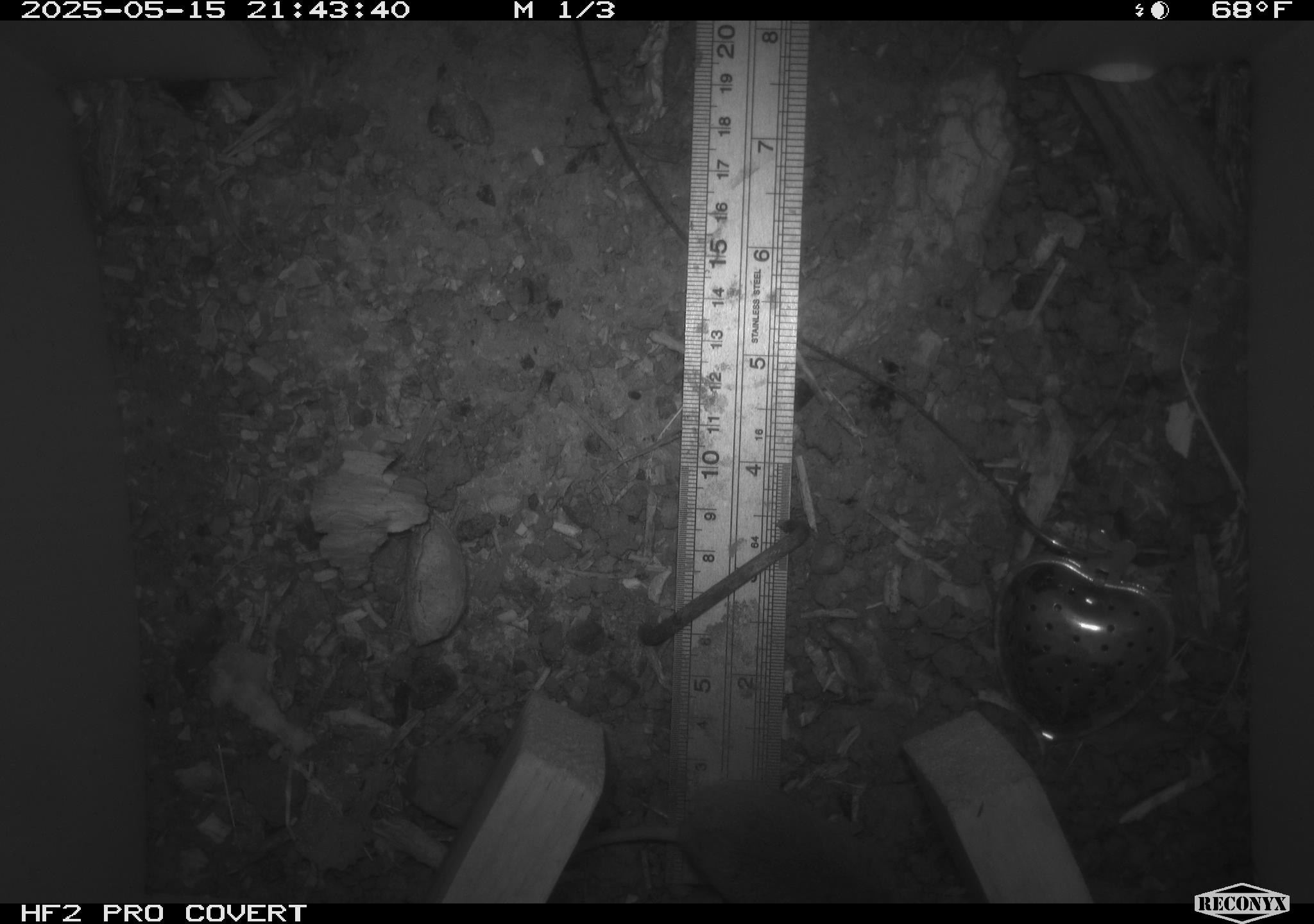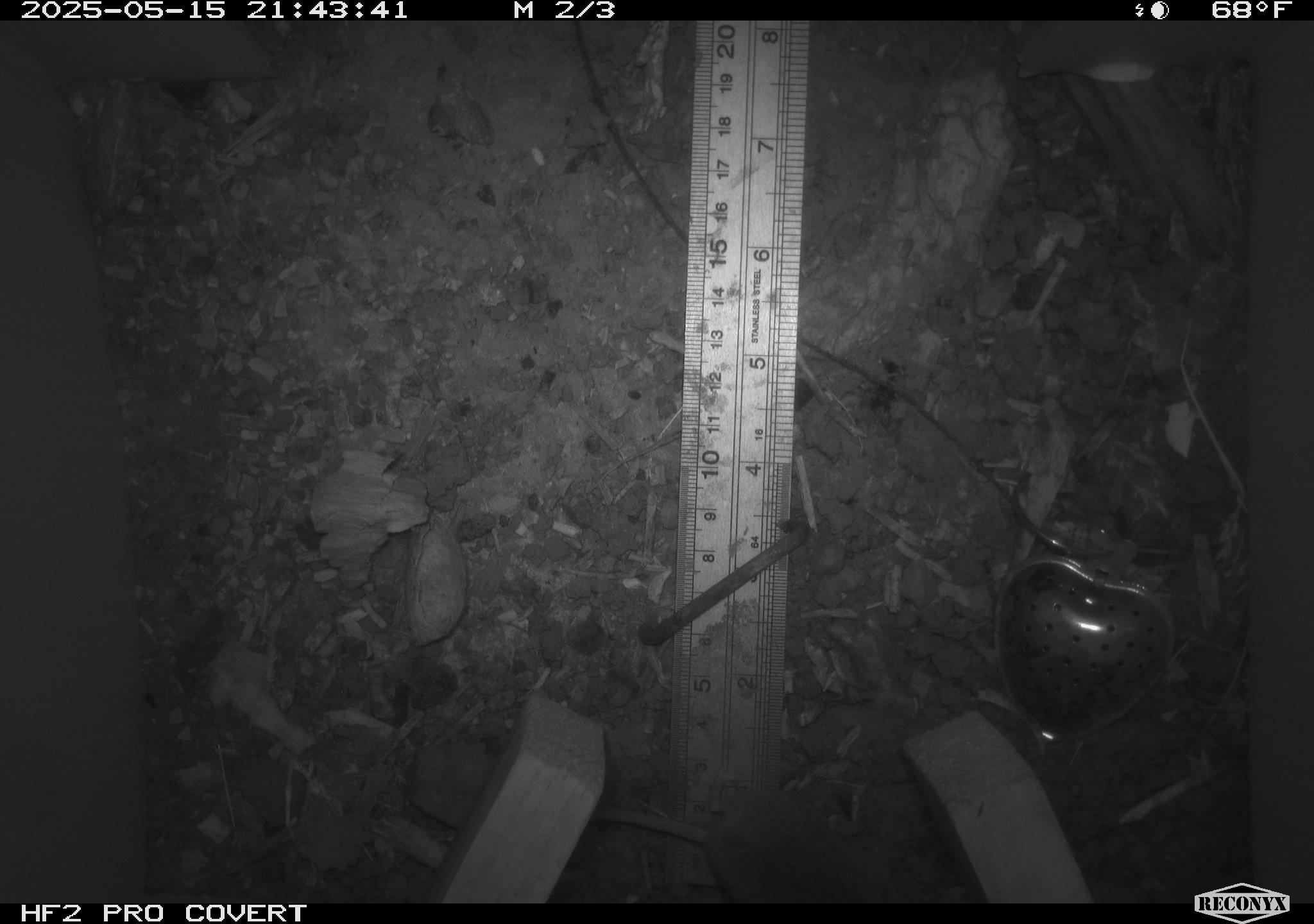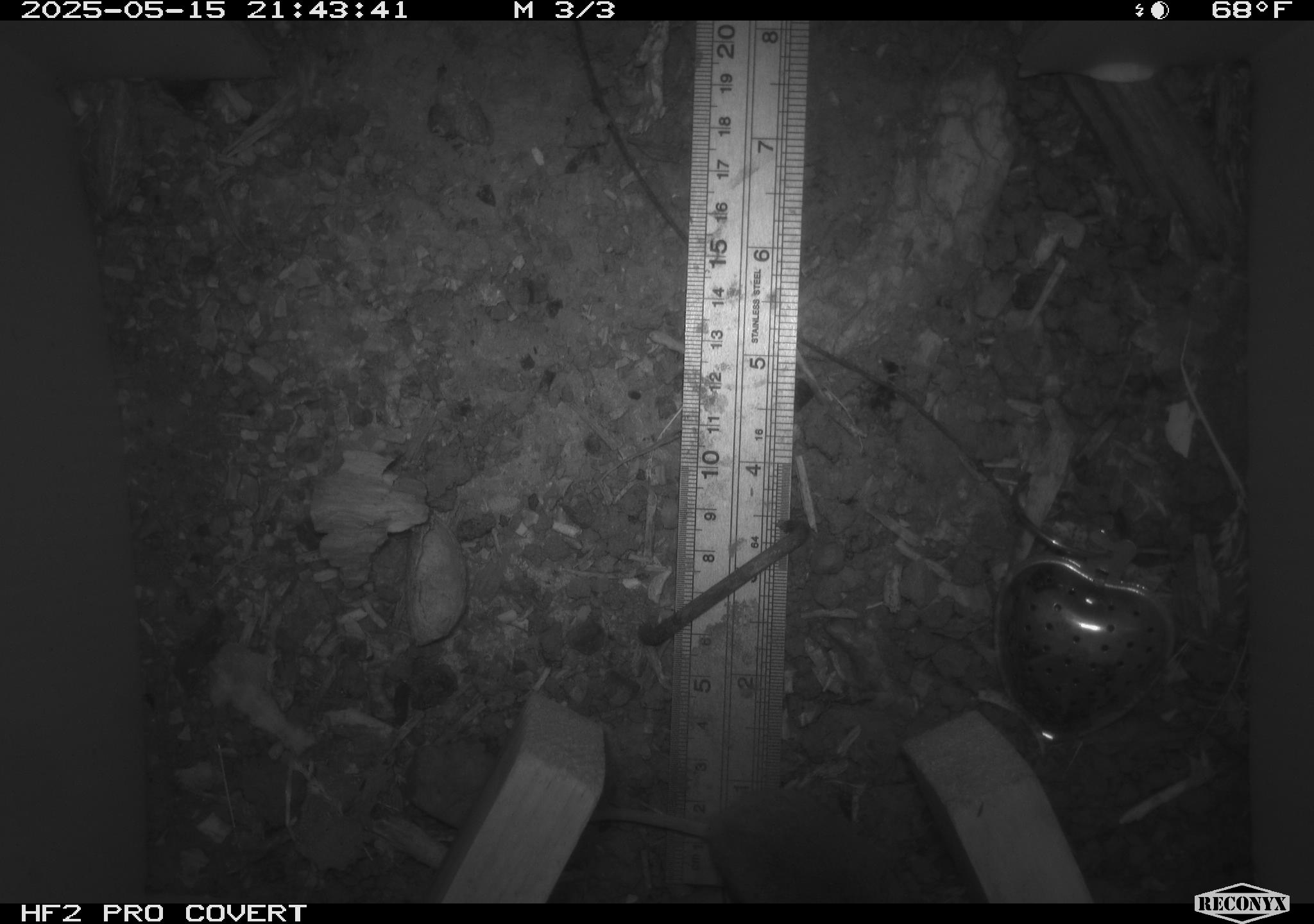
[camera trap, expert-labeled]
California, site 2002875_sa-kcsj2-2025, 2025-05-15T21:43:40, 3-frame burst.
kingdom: Animalia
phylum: Chordata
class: Mammalia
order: Rodentia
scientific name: Rodentia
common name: rodent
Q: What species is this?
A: Rodent (Rodentia).